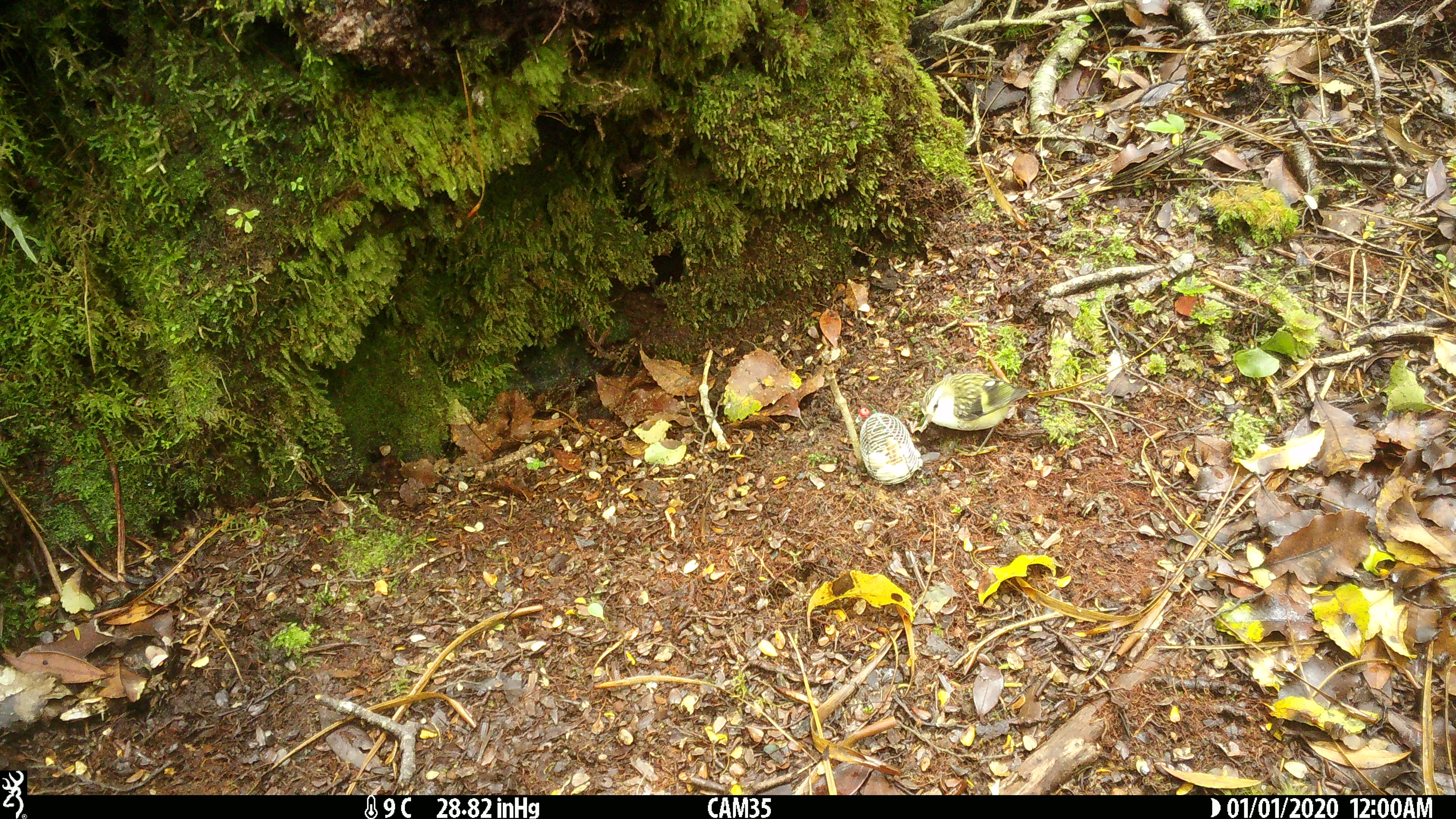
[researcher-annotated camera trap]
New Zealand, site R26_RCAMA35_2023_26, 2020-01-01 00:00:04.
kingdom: Animalia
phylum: Chordata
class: Aves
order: Passeriformes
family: Acanthisittidae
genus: Acanthisitta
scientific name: Acanthisitta chloris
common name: rifleman